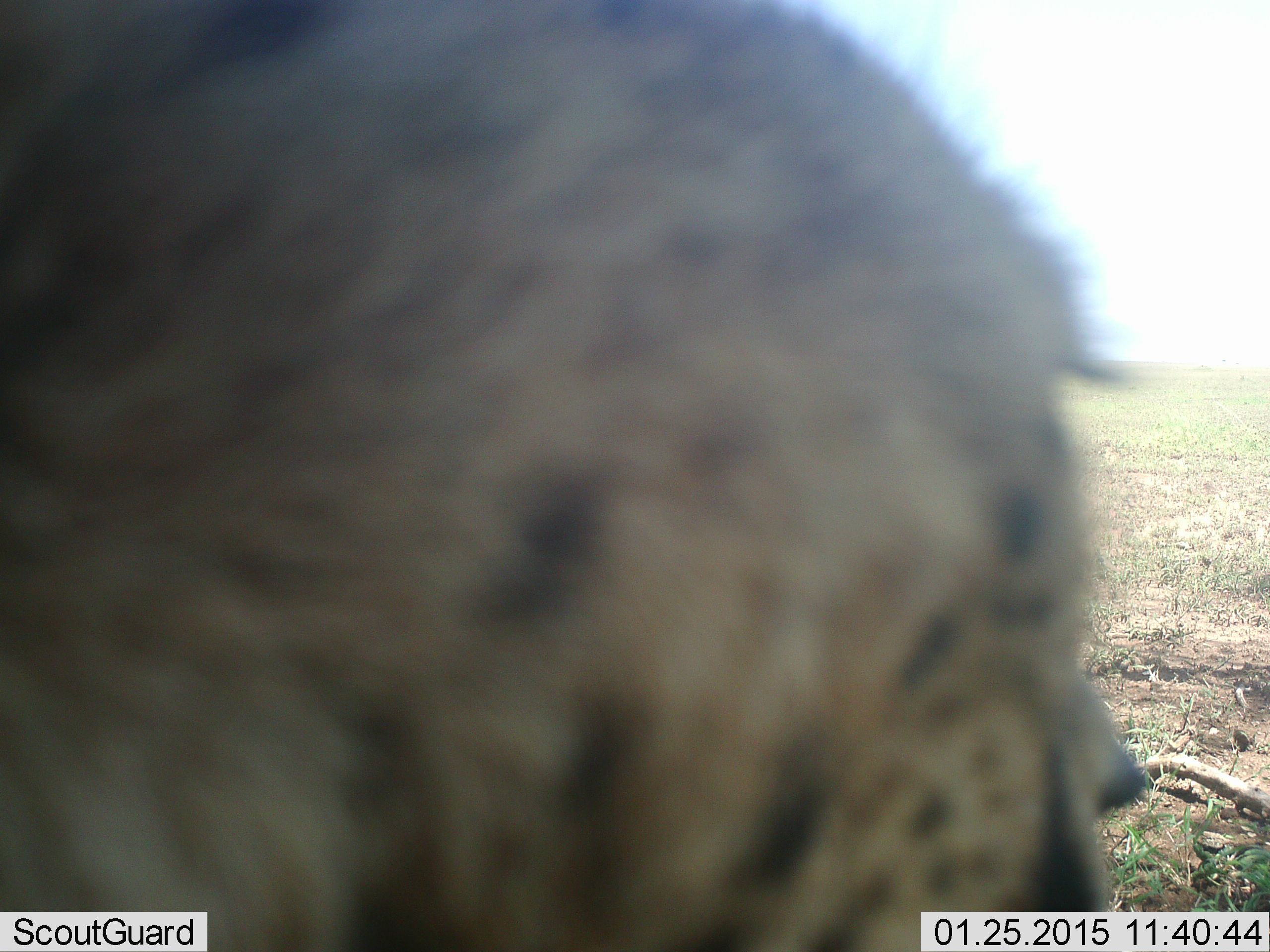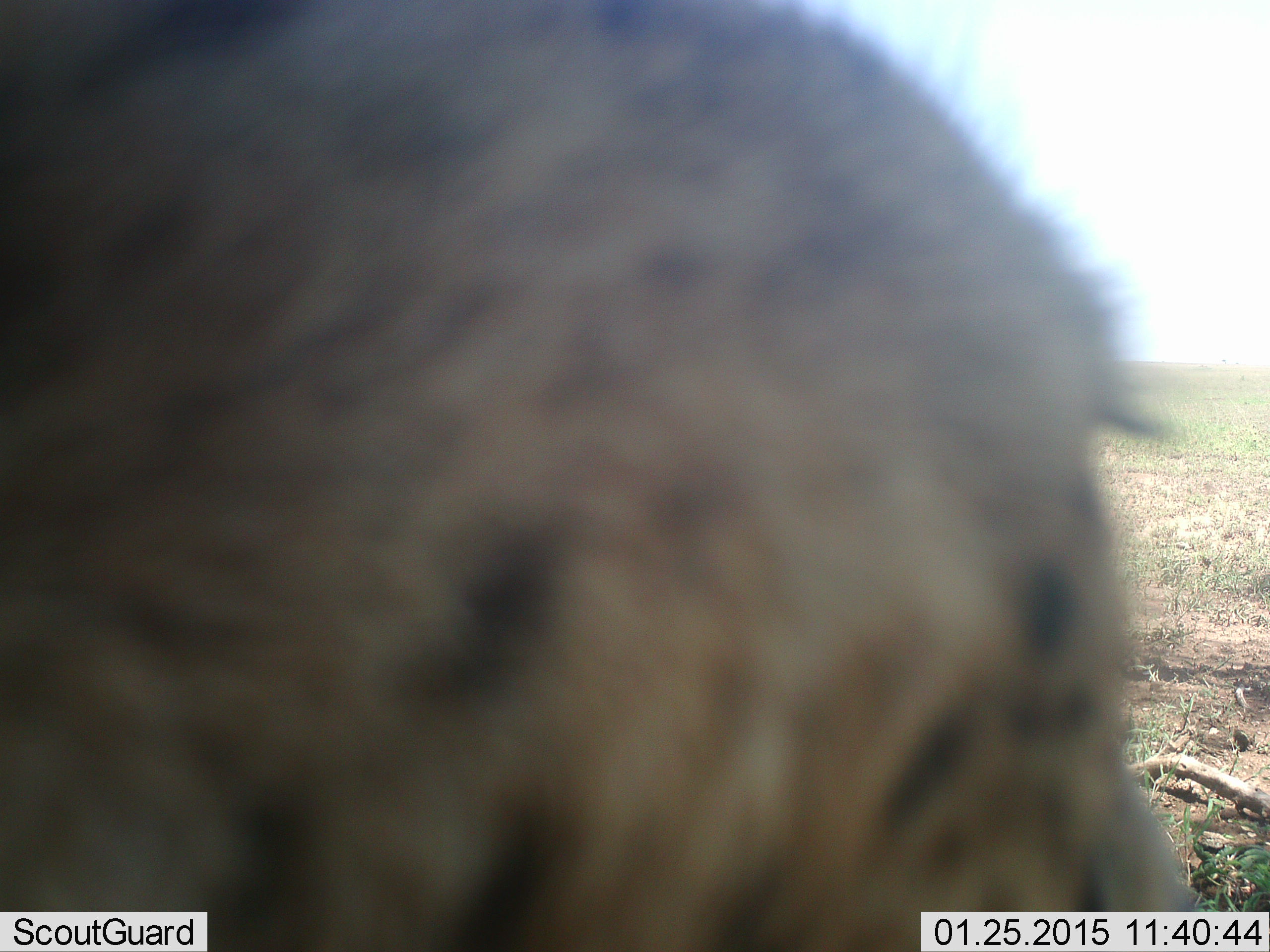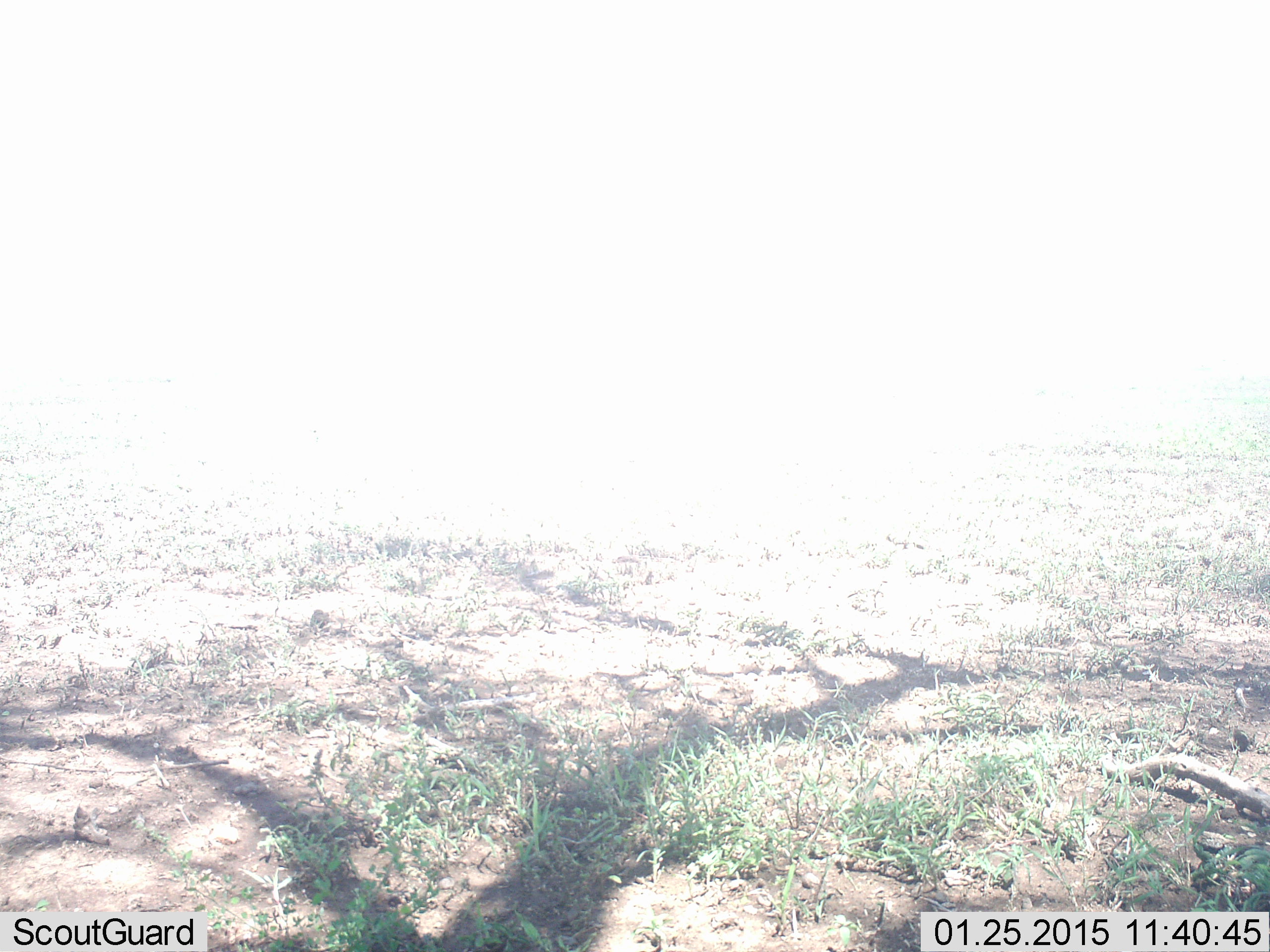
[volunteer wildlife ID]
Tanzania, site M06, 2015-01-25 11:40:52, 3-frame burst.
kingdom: Animalia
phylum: Chordata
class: Mammalia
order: Carnivora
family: Hyaenidae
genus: Crocuta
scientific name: Crocuta crocuta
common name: spotted hyena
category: hyenaspotted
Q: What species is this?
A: Hyenaspotted (spotted hyena) (Crocuta crocuta).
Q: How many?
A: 1.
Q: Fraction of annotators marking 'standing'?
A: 30%.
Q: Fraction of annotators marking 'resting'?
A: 0%.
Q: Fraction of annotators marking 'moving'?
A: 70%.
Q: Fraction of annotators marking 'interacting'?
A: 0%.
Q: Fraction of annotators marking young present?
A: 0%.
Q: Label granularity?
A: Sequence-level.